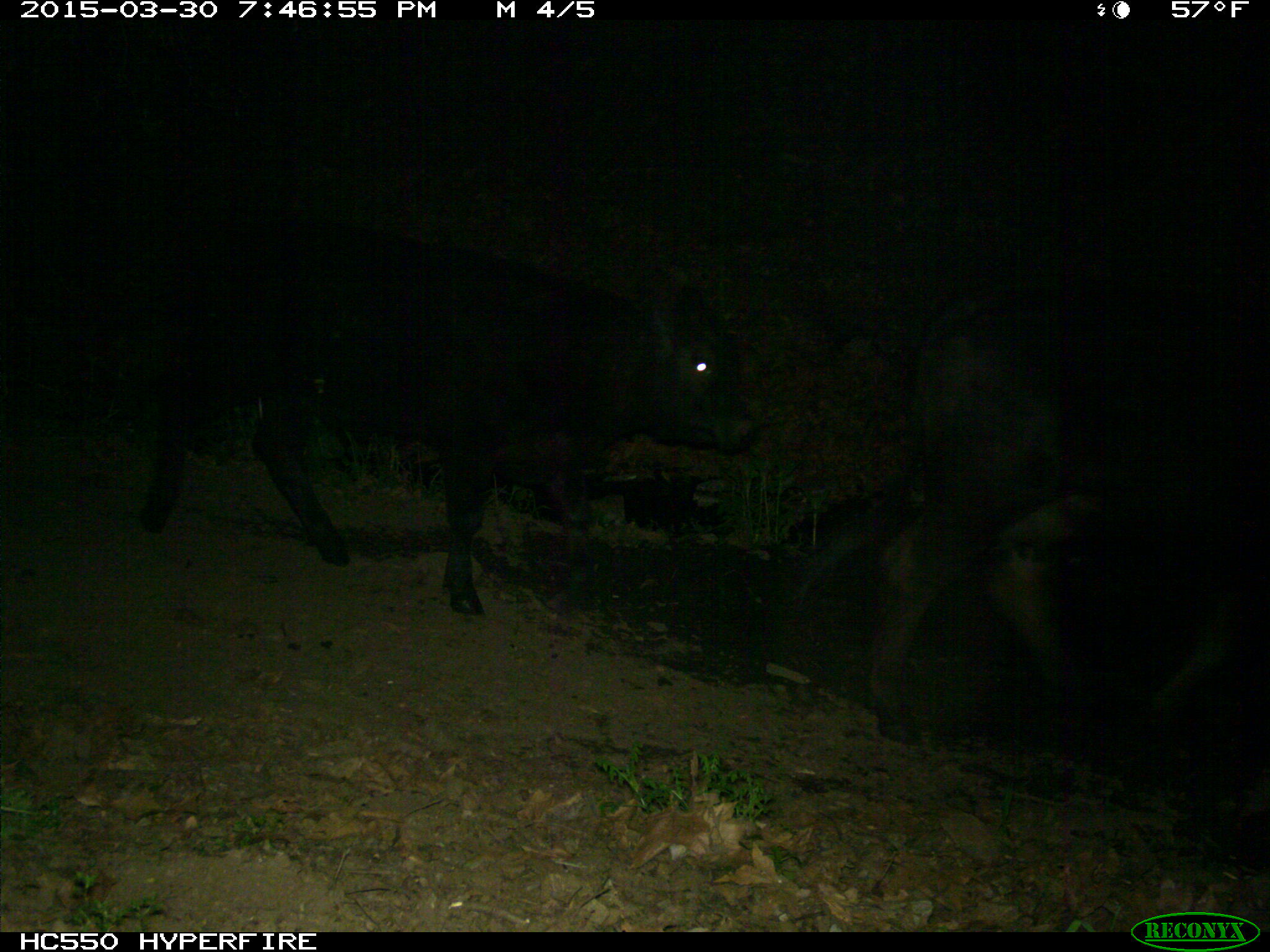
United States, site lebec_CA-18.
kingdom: Animalia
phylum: Chordata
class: Mammalia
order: Artiodactyla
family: Bovidae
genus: Bos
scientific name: Bos taurus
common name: domestic cow